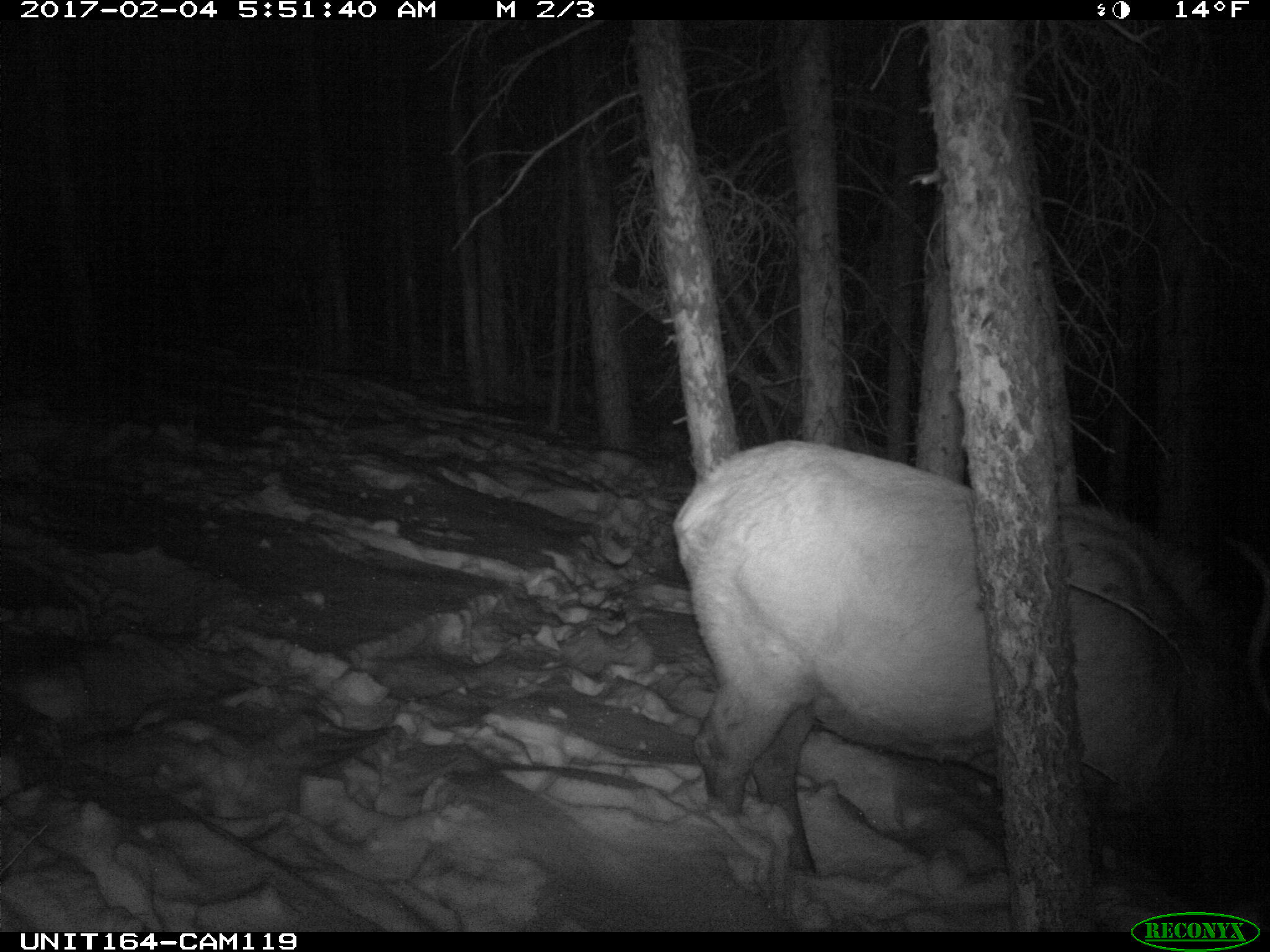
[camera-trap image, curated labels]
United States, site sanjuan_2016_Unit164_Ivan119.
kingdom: Animalia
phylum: Chordata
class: Mammalia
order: Artiodactyla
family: Cervidae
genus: Cervus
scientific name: Cervus elaphus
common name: red deer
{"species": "Cervus elaphus (red deer)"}